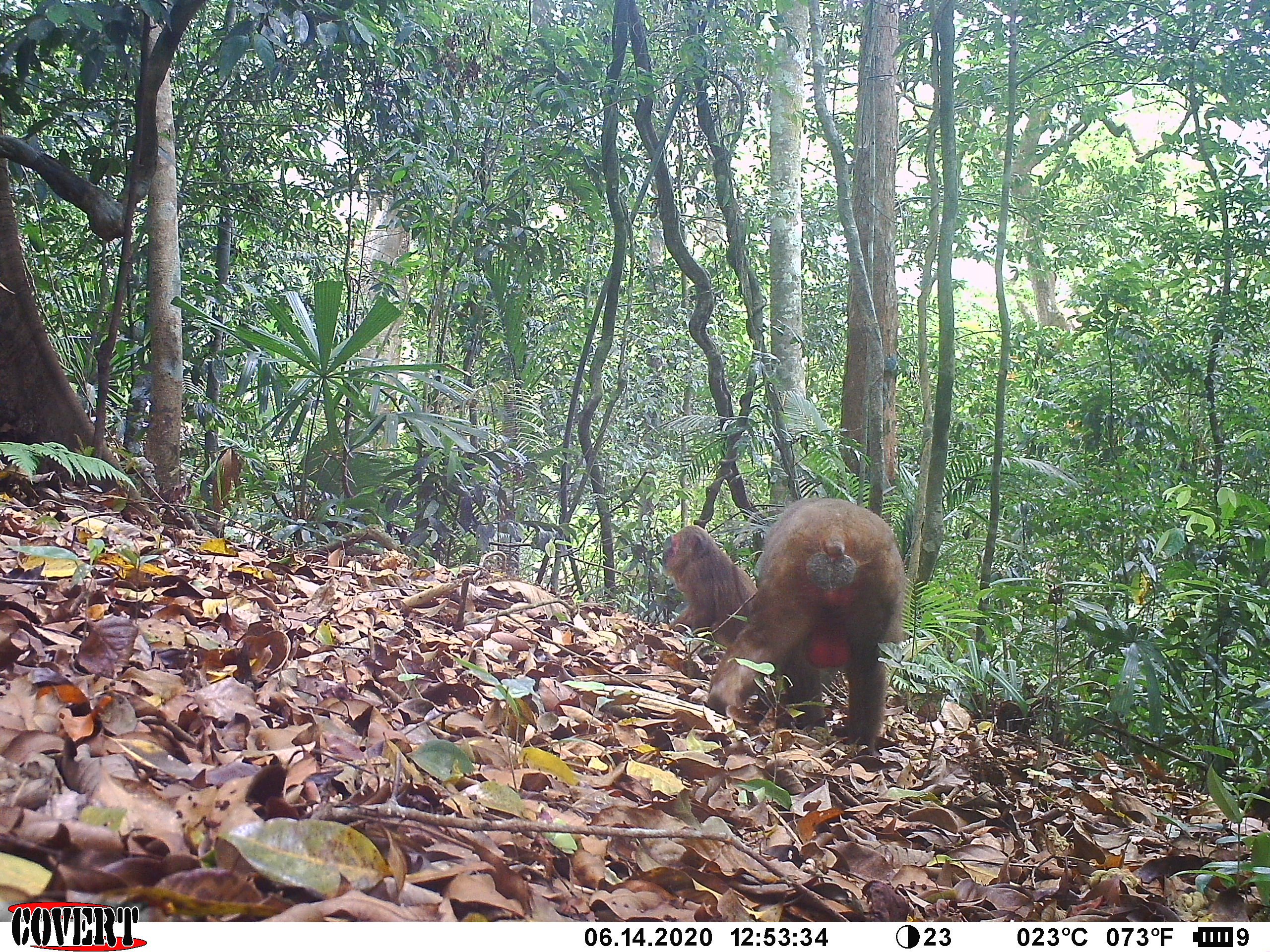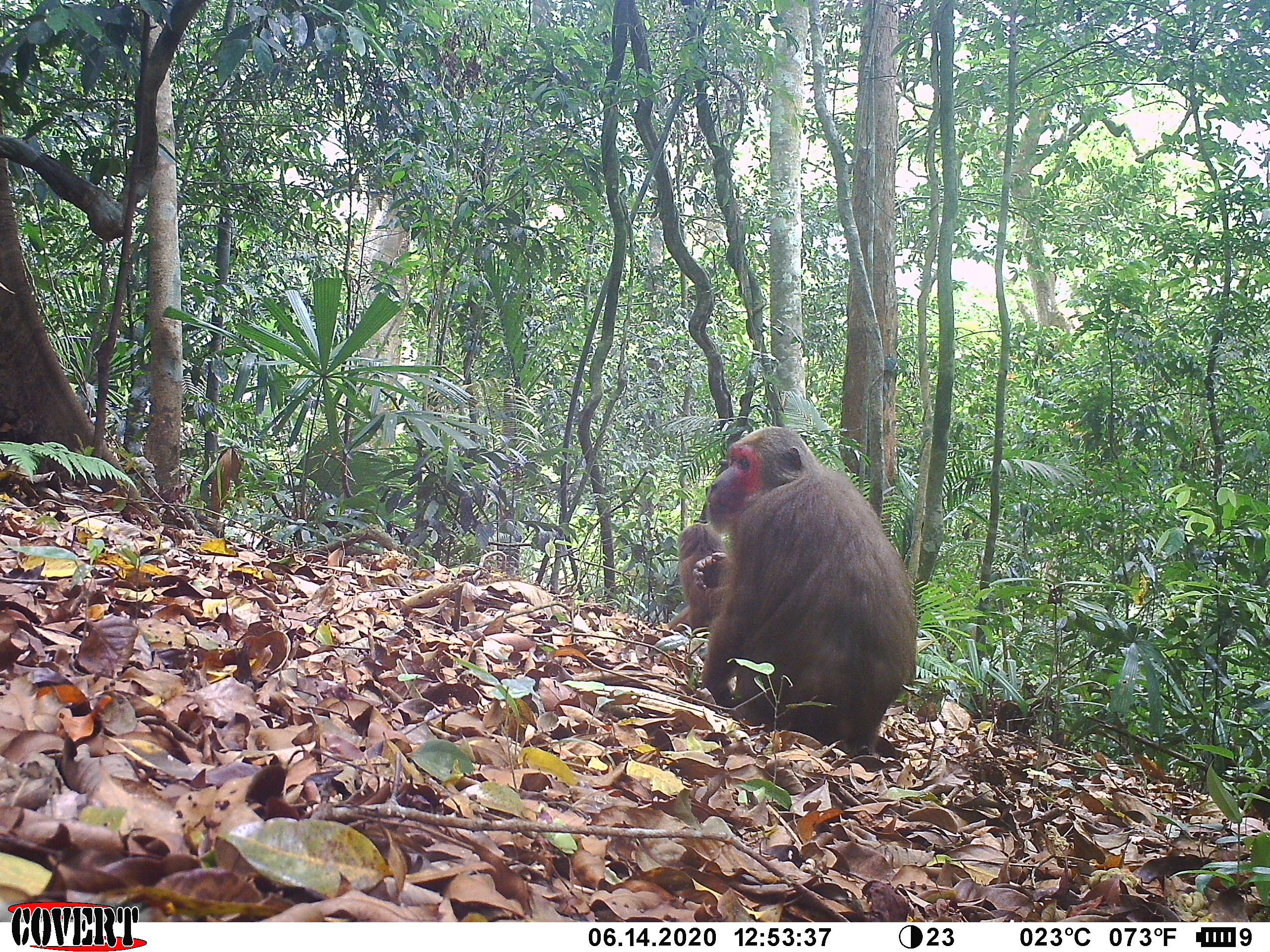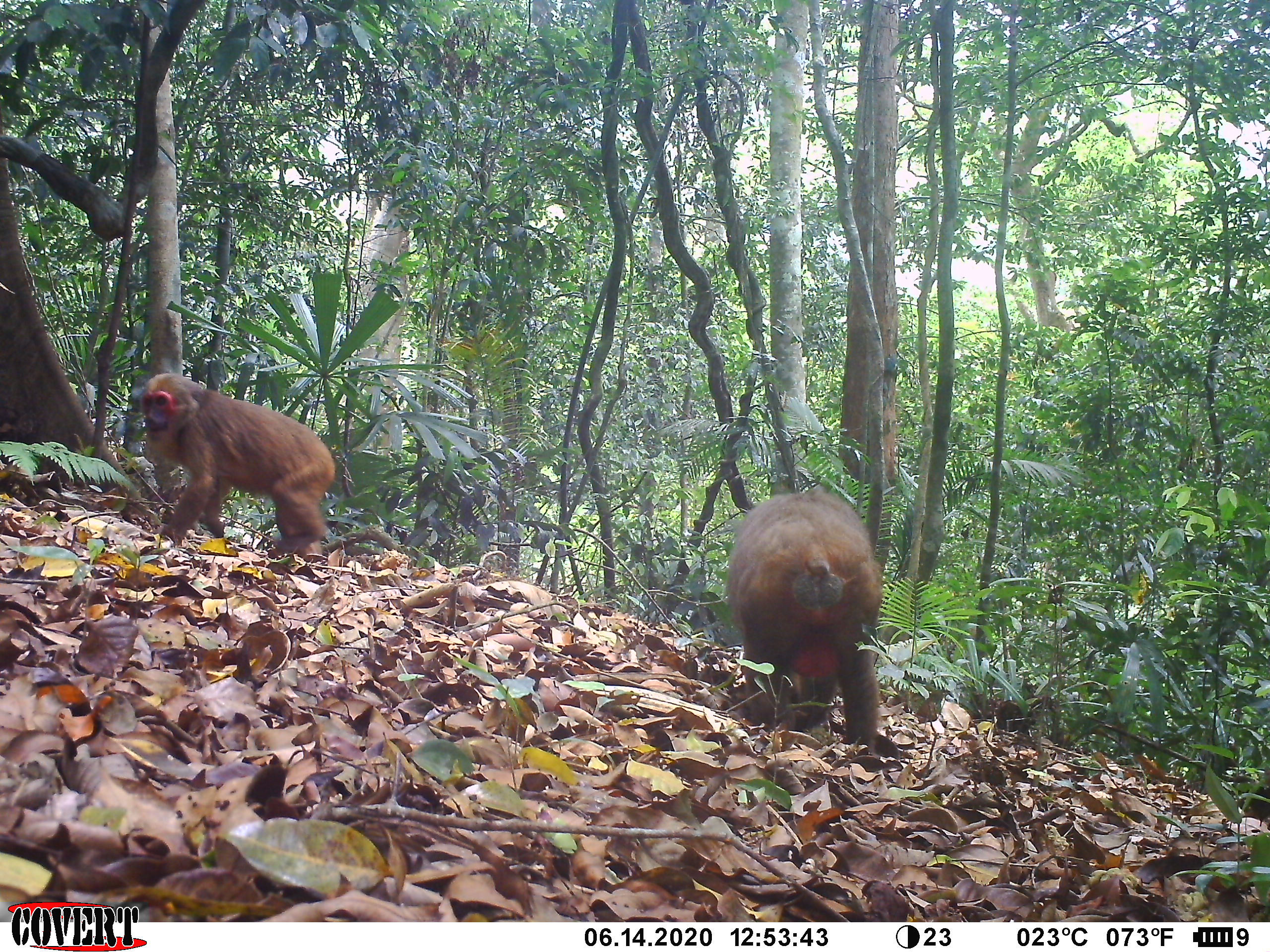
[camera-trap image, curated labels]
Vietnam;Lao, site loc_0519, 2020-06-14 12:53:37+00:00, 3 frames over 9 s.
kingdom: Animalia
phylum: Chordata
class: Mammalia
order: Primates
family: Cercopithecidae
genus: Macaca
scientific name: Macaca arctoides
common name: stump-tailed macaque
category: stump tailed macaque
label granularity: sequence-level